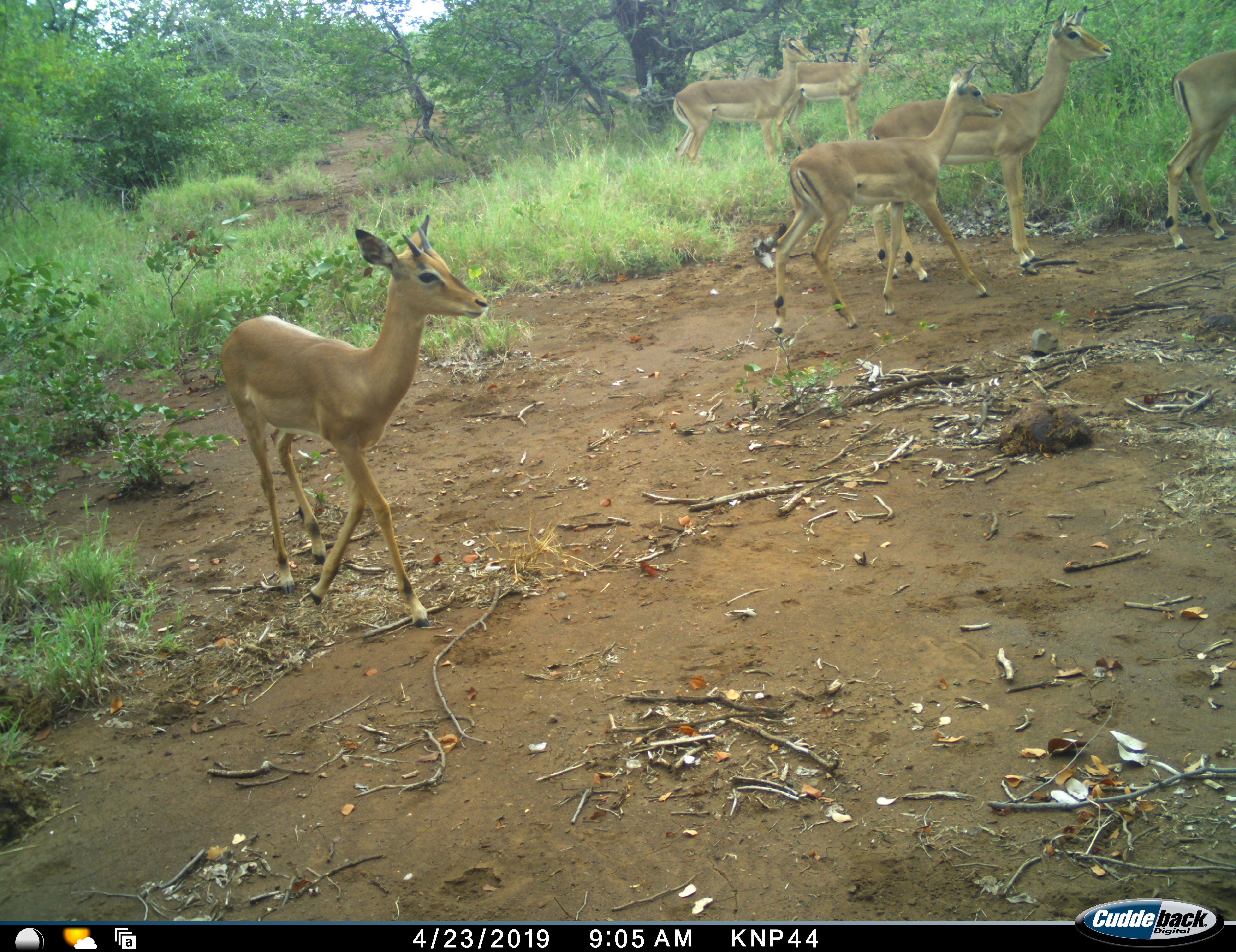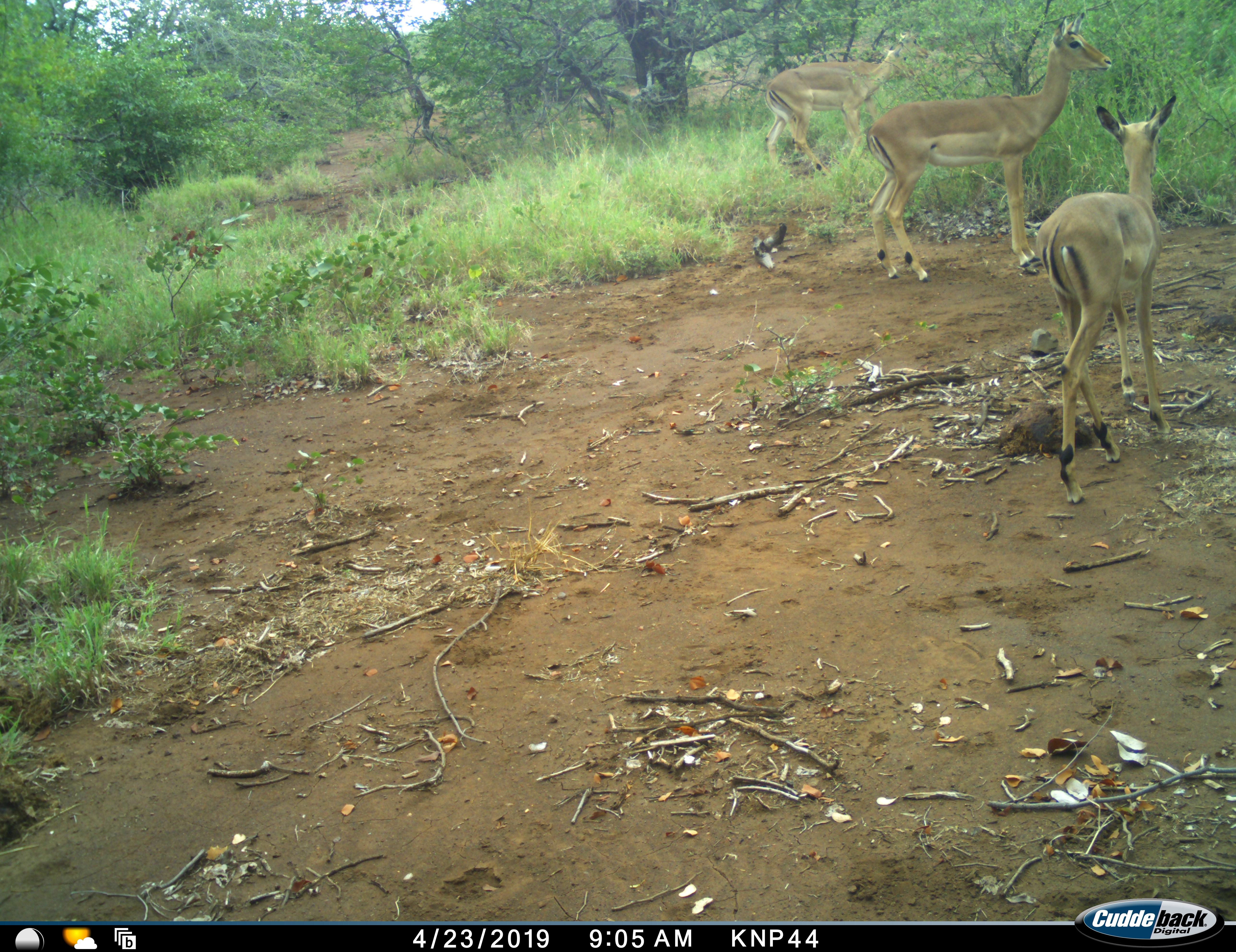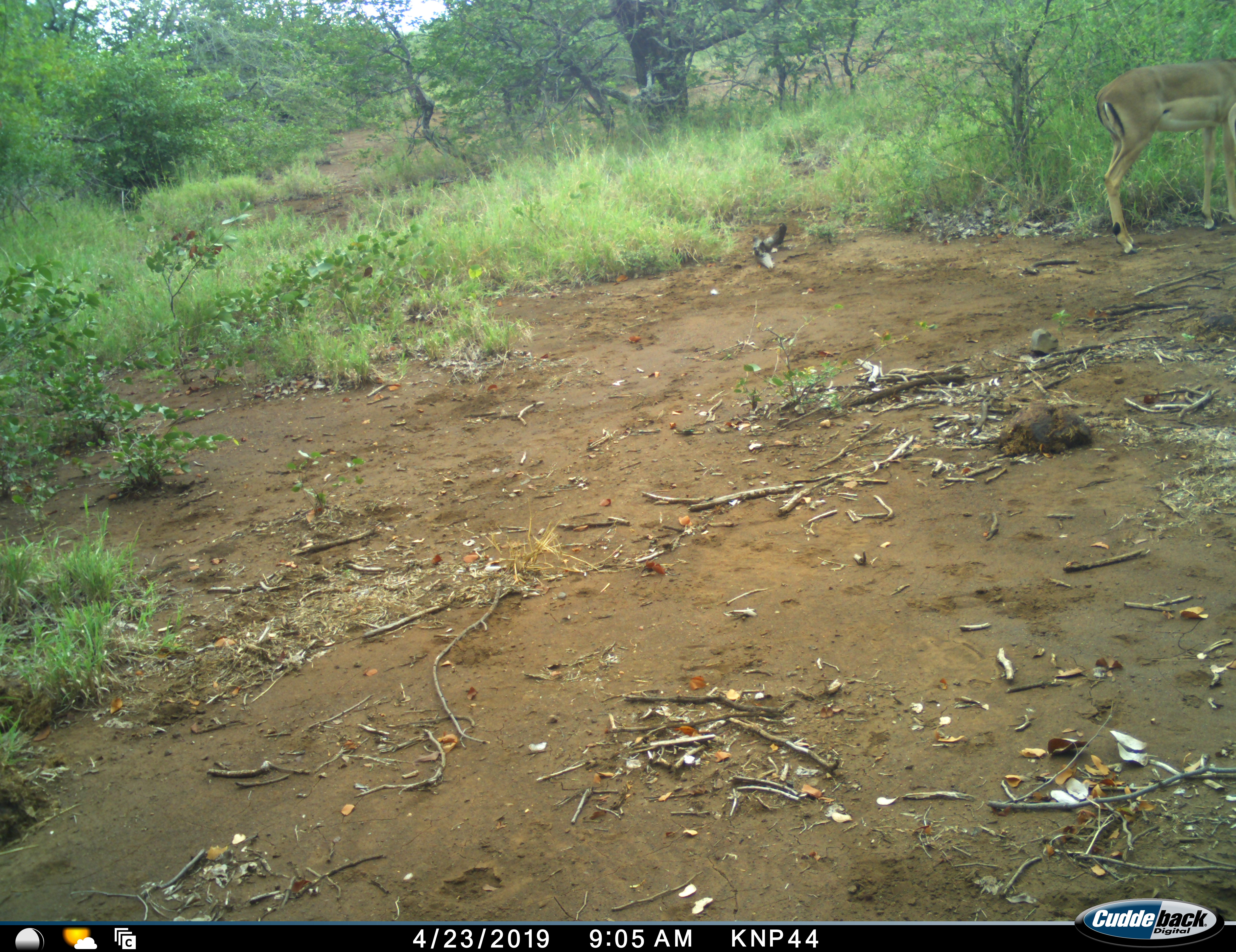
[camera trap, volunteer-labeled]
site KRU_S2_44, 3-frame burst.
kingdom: Animalia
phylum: Chordata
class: Mammalia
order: Artiodactyla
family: Bovidae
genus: Aepyceros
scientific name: Aepyceros melampus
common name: impala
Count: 6.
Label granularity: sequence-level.